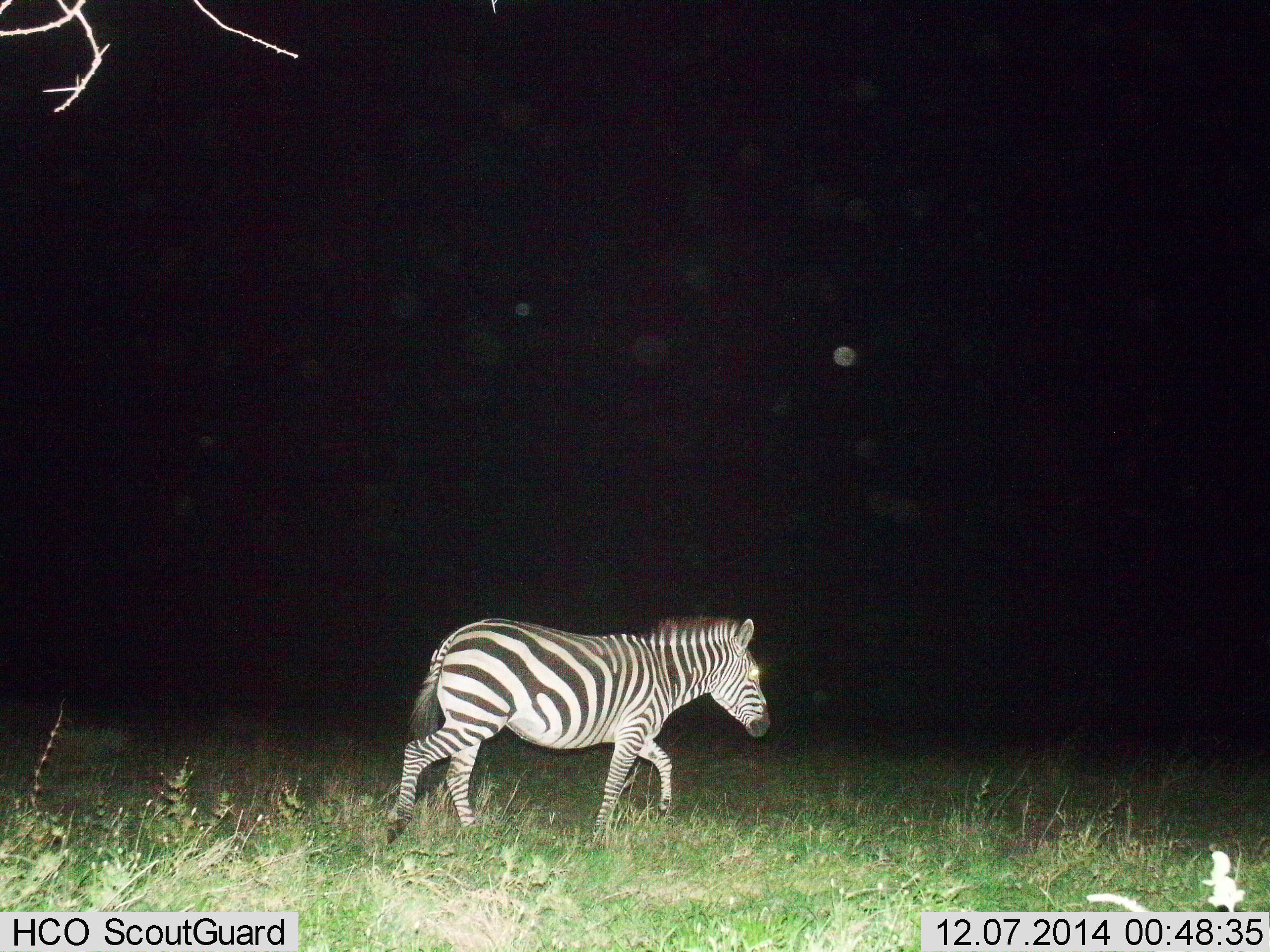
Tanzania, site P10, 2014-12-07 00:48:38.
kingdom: Animalia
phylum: Chordata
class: Mammalia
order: Perissodactyla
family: Equidae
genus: Equus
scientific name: Equus quagga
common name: plains zebra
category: zebra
Zebra (plains zebra) (Equus quagga), count 1. Behavior (volunteer vote fractions): standing 10%, resting 0%, moving 90%, interacting 0%. Young present (vote fraction): 0%. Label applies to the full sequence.